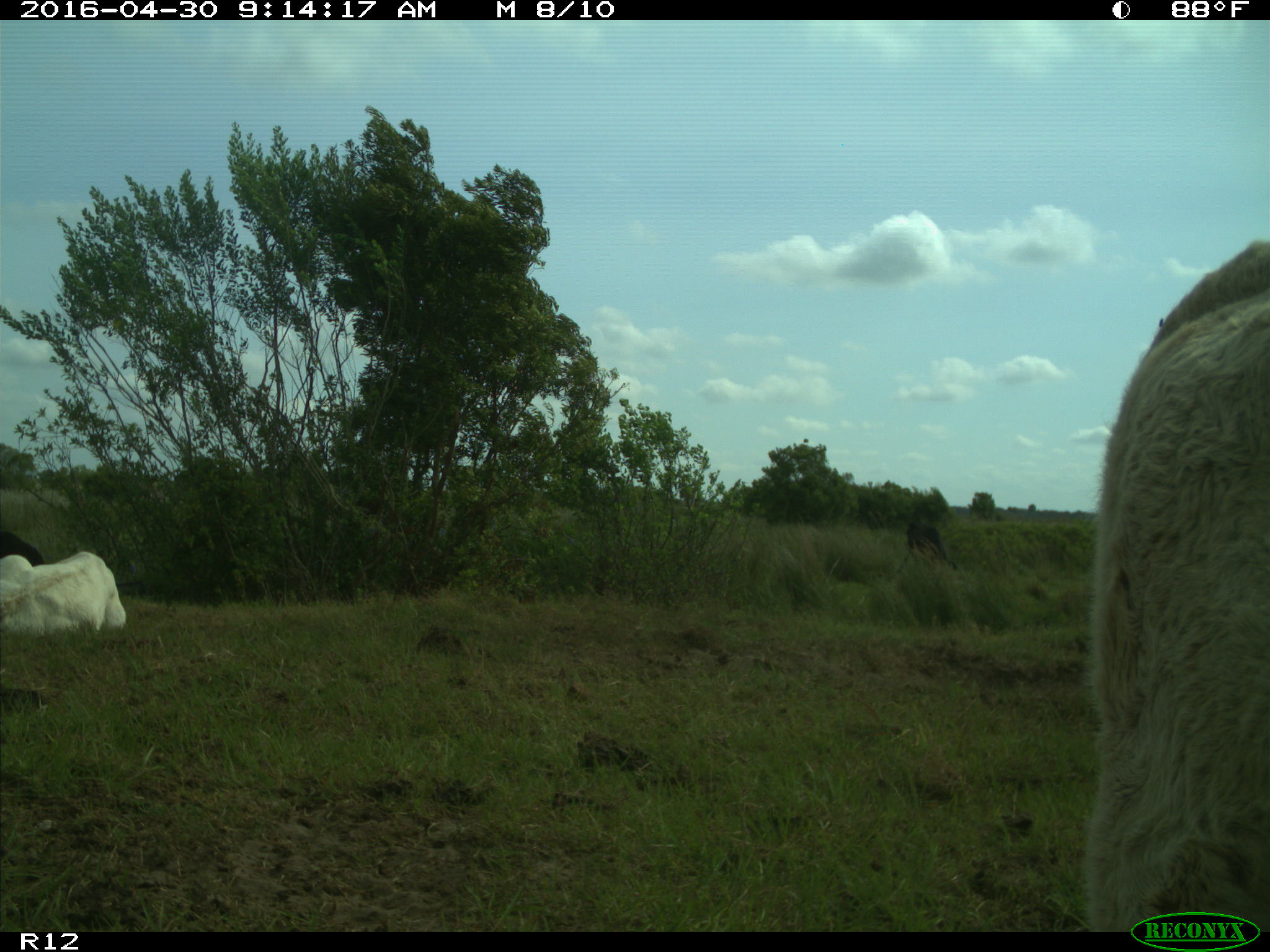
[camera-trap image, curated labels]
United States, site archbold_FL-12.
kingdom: Animalia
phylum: Chordata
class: Mammalia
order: Artiodactyla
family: Bovidae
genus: Bos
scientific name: Bos taurus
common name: domestic cow